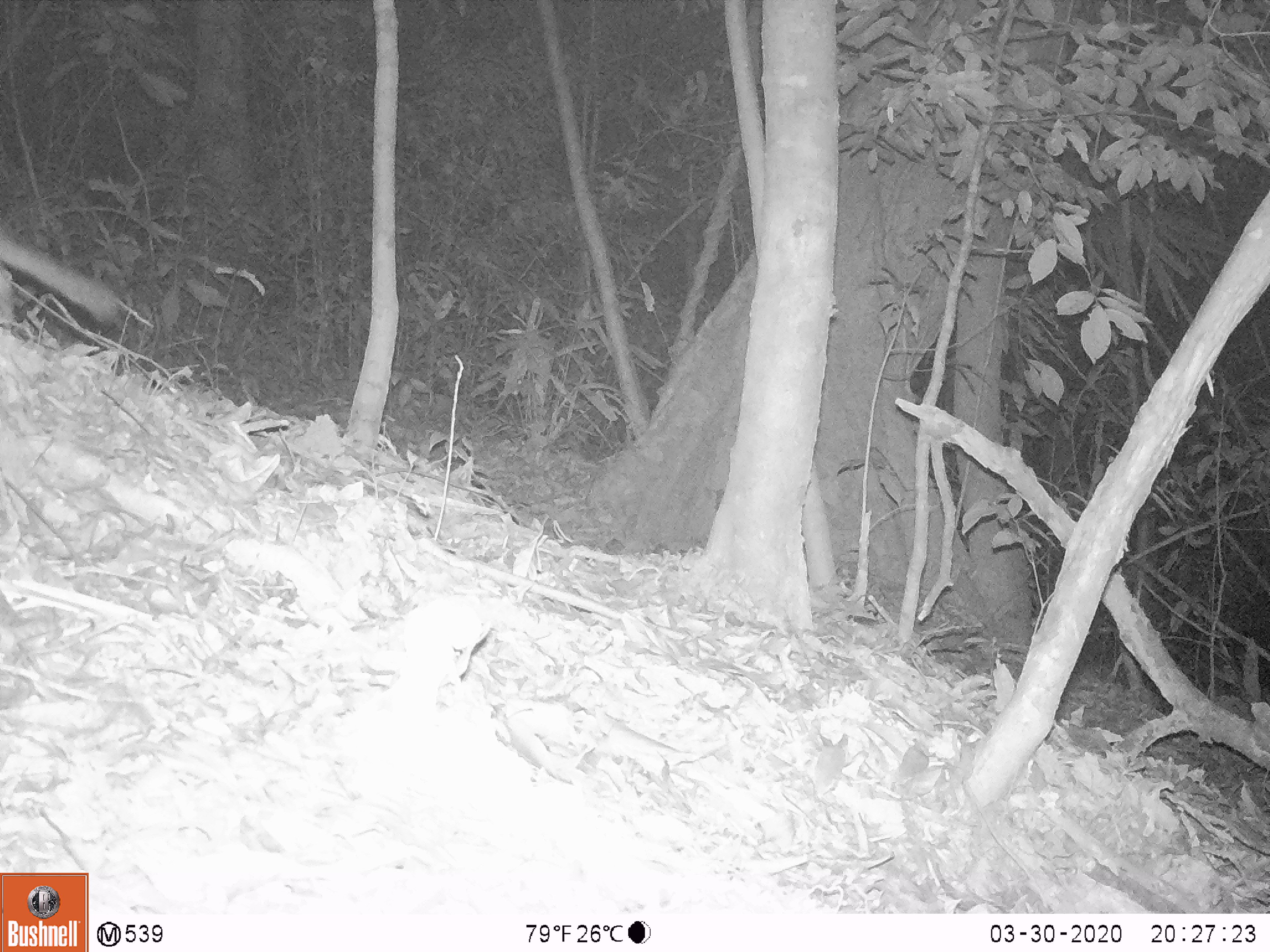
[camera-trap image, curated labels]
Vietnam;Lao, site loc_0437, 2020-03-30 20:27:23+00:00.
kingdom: Animalia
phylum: Chordata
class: Mammalia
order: Carnivora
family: Mustelidae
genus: Melogale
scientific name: Melogale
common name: ferret badger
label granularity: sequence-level